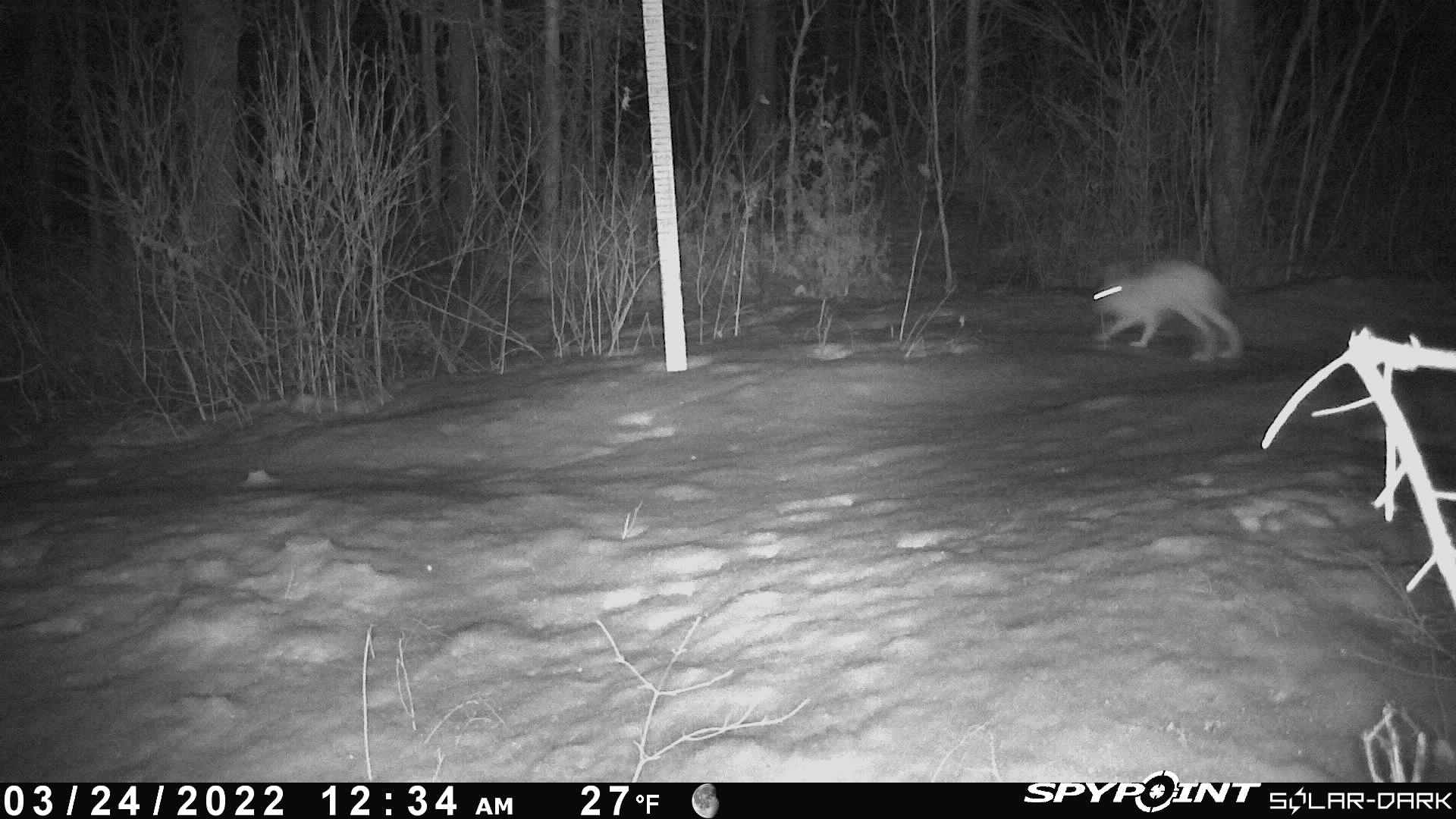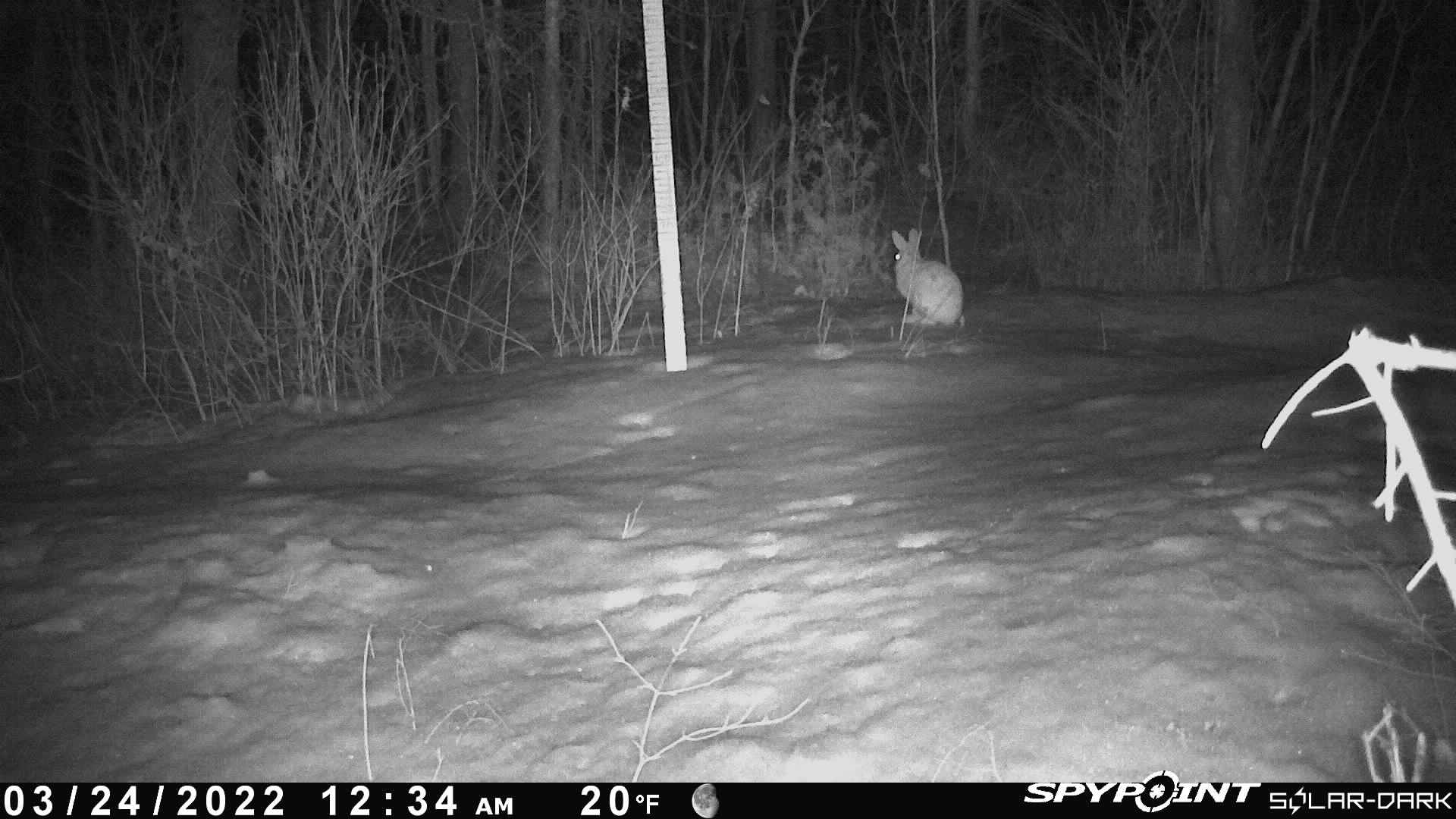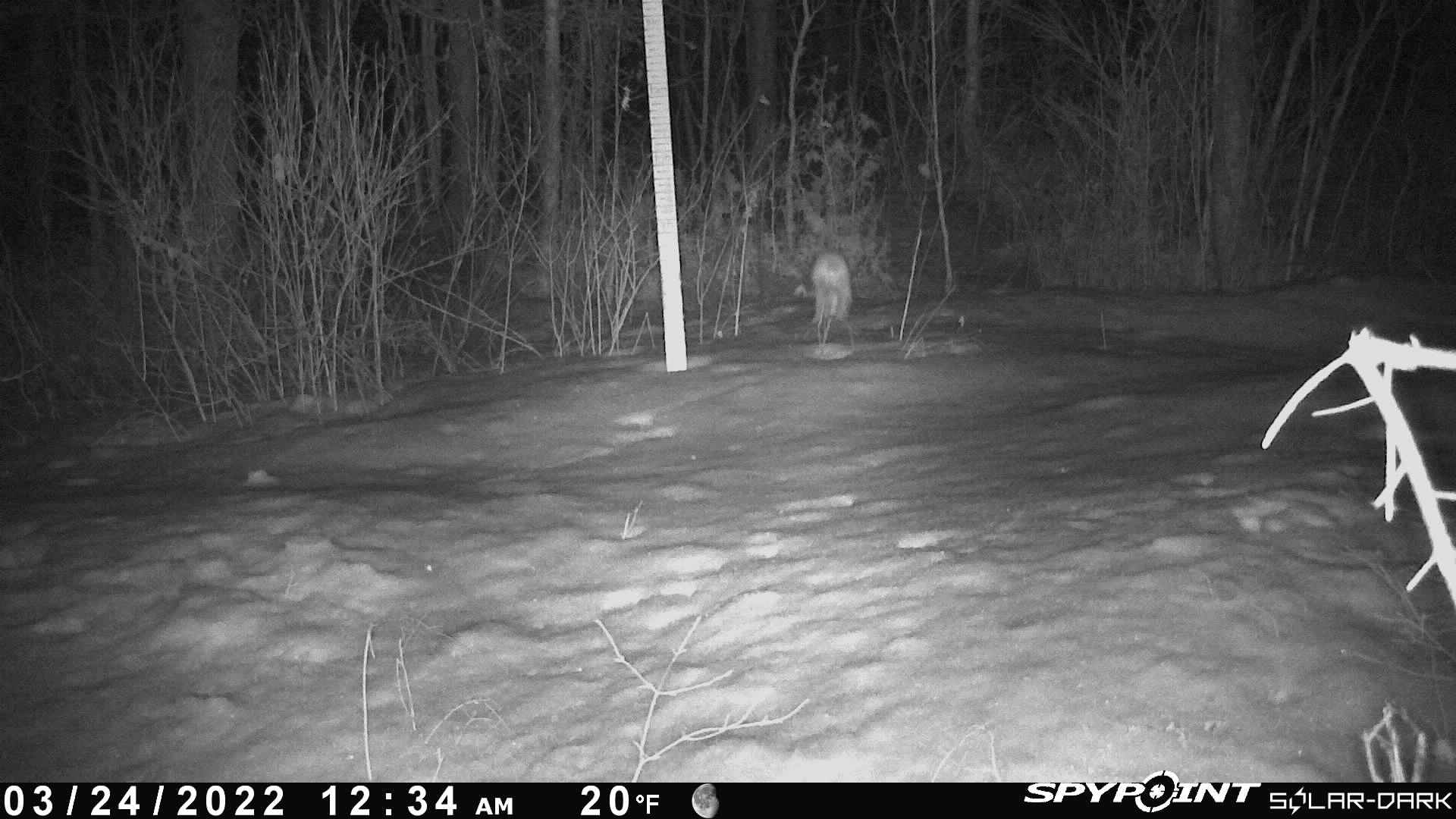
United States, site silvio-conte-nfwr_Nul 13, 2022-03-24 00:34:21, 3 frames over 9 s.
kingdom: Animalia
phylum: Chordata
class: Mammalia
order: Lagomorpha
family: Leporidae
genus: Lepus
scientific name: Lepus americanus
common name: snowshoe hare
Snowshoe hare (Lepus americanus).